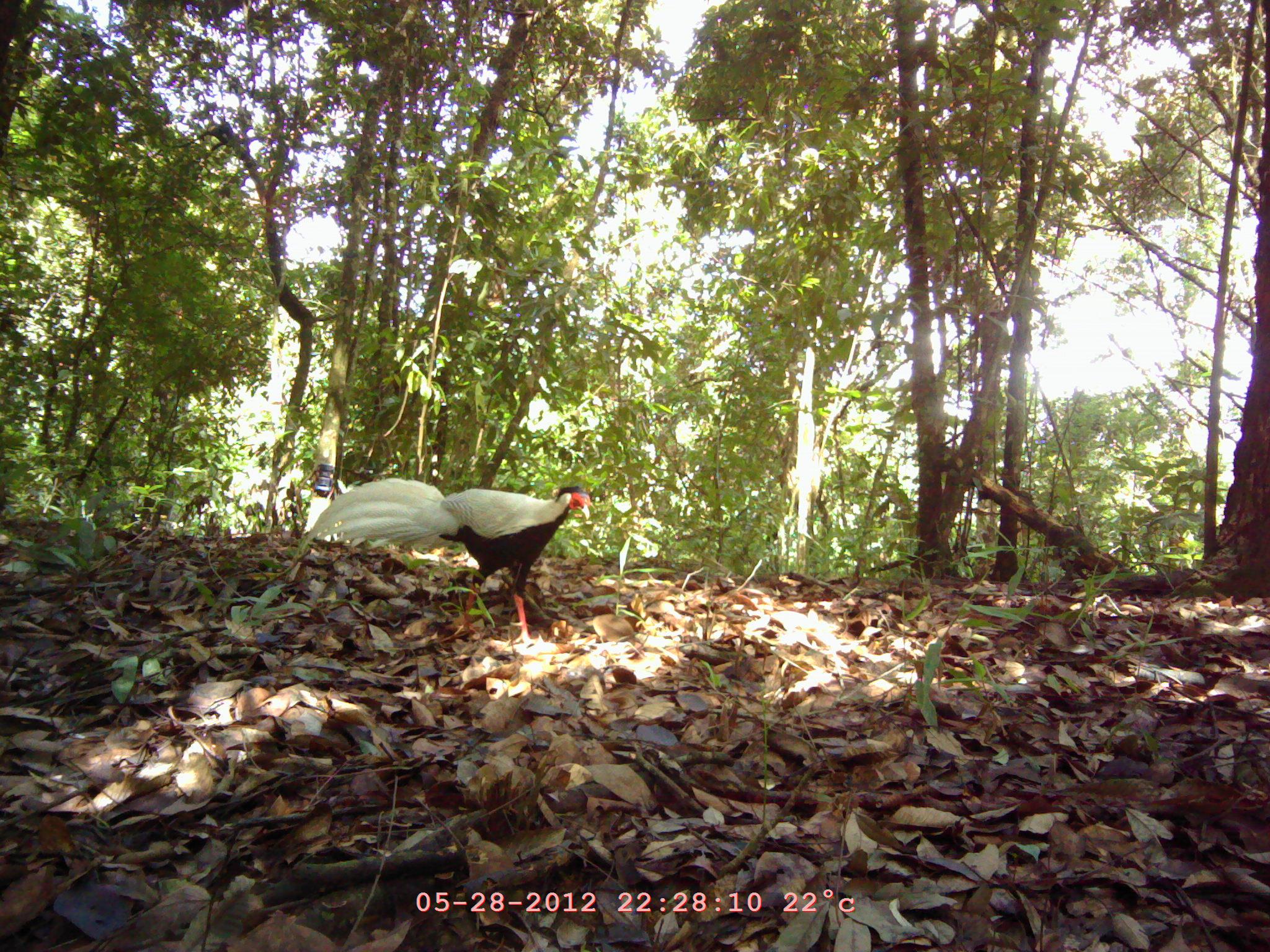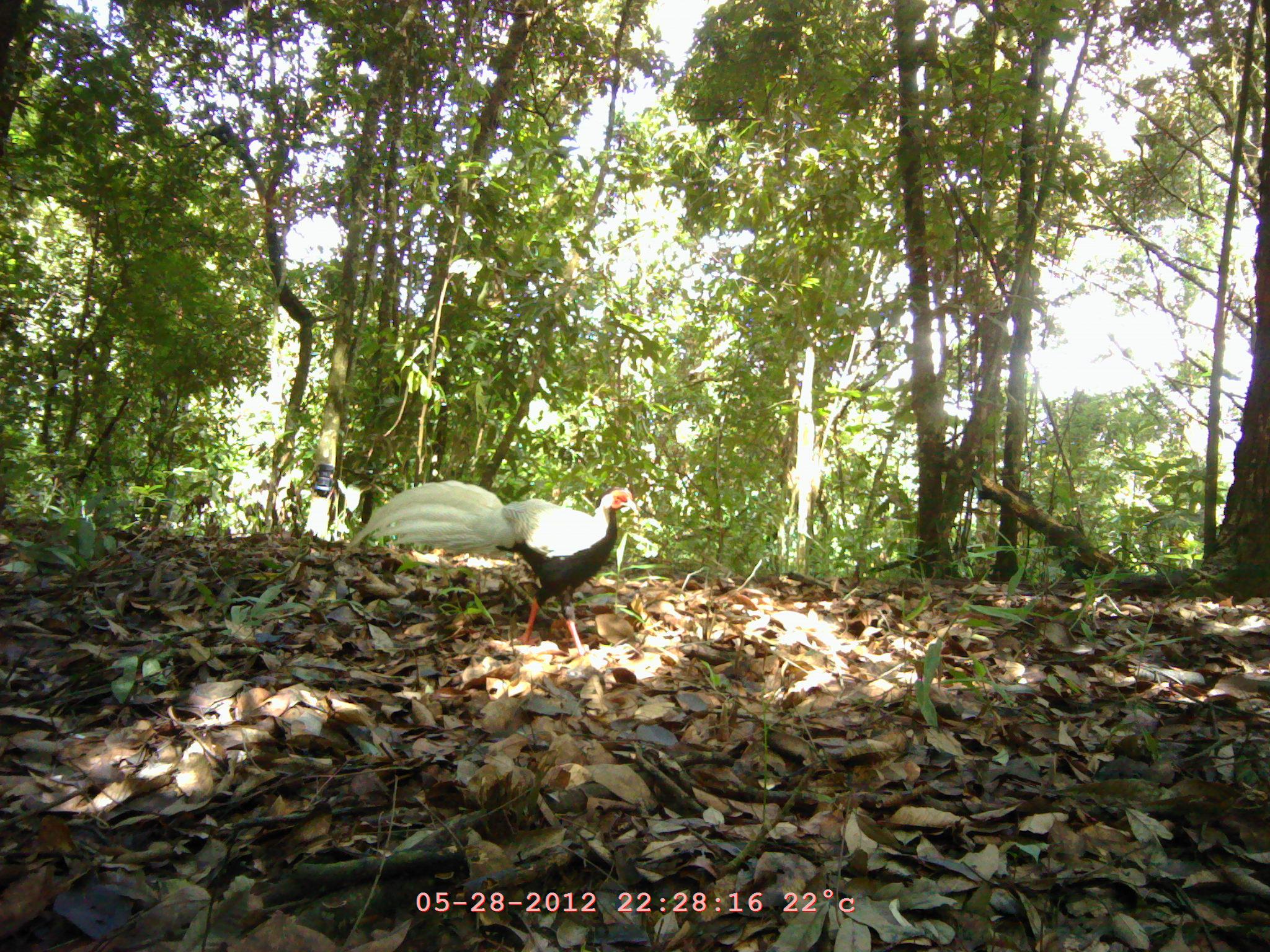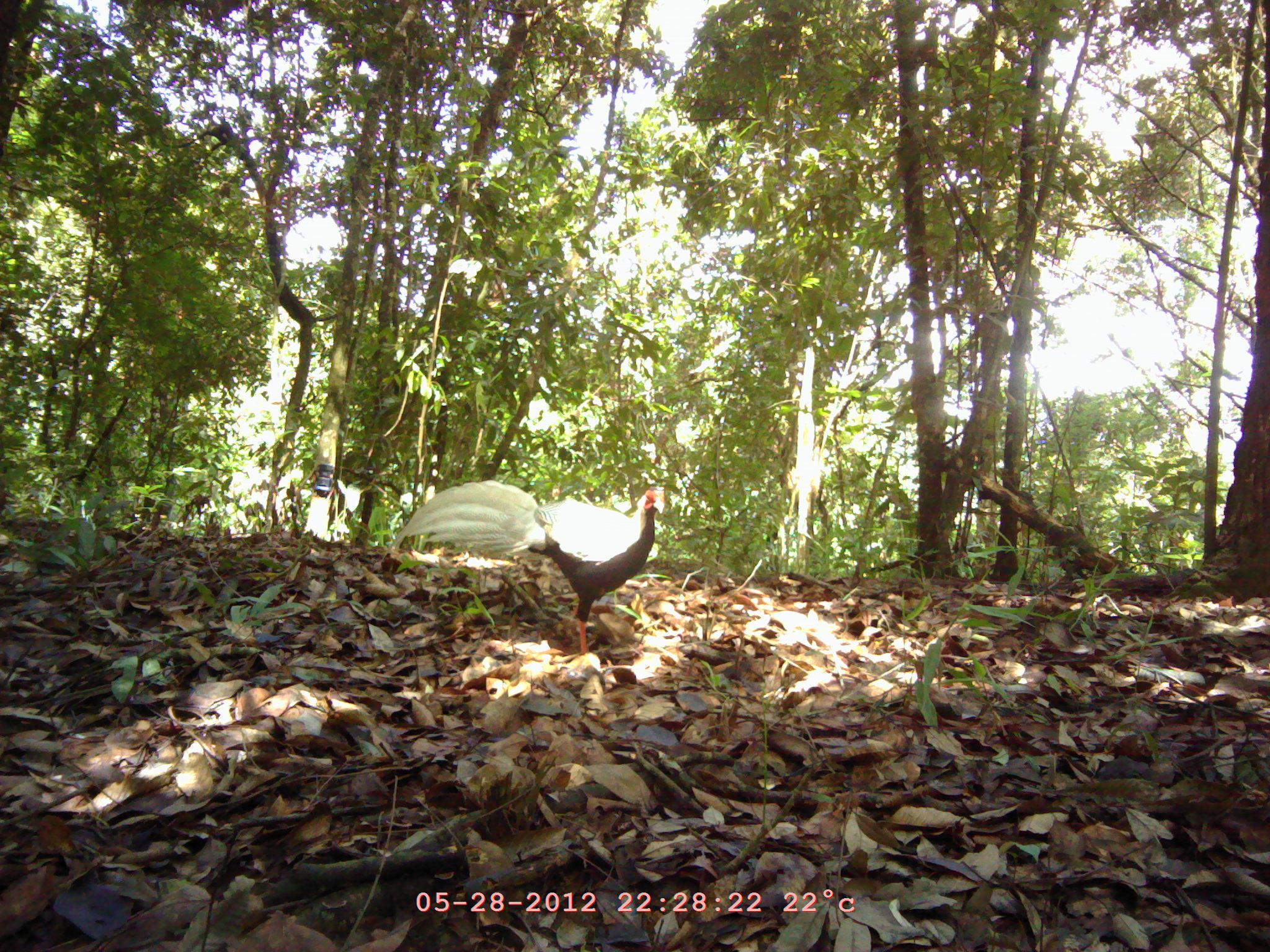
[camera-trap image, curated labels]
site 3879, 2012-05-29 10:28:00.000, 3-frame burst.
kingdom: Animalia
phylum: Chordata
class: Aves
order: Galliformes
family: Phasianidae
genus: Lophura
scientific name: Lophura nycthemera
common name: silver pheasant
Lophura nycthemera (silver pheasant), count 1.